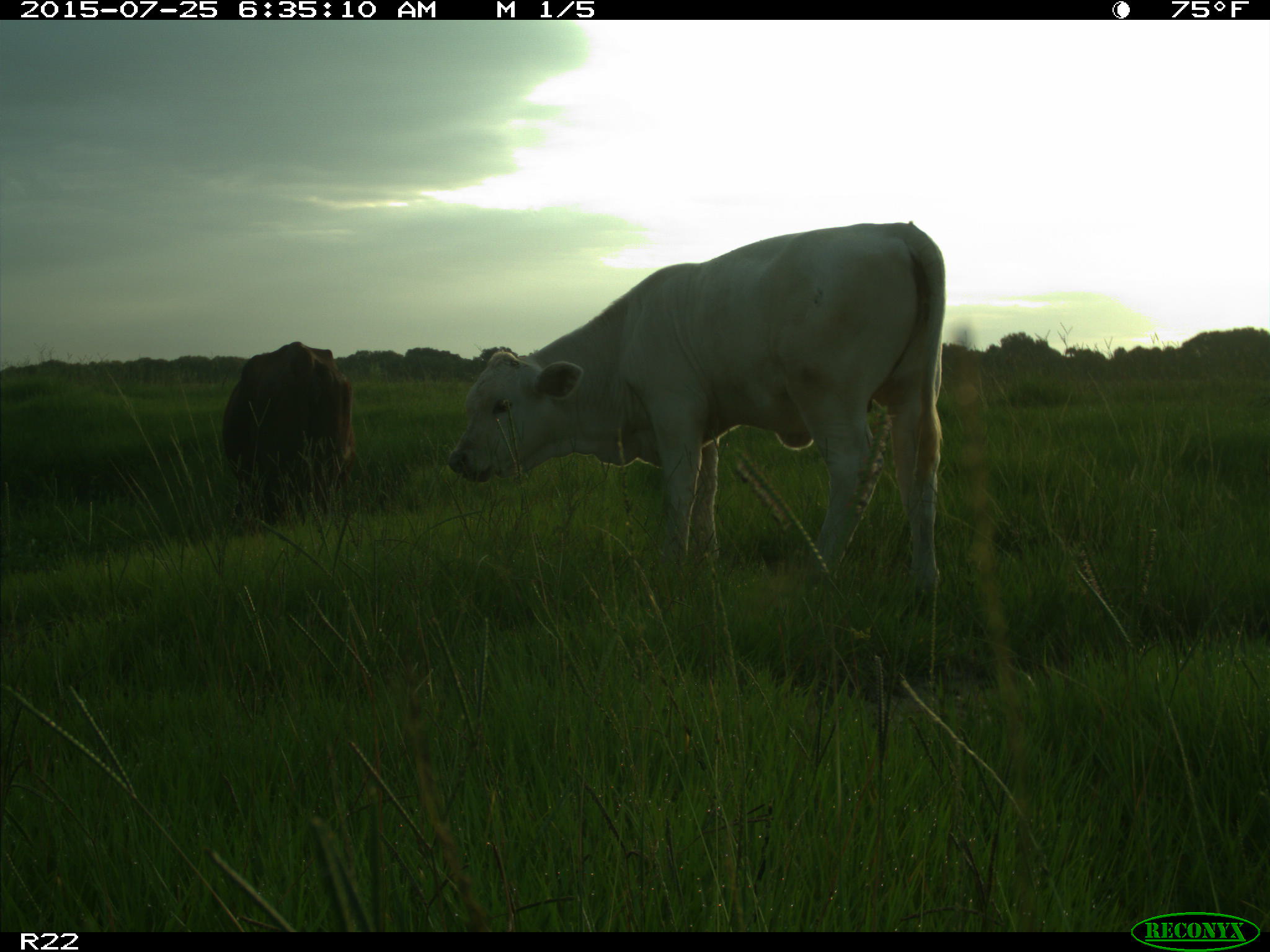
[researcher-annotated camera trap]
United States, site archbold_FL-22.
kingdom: Animalia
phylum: Chordata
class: Mammalia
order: Artiodactyla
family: Bovidae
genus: Bos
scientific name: Bos taurus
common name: domestic cow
Bos taurus (domestic cow).